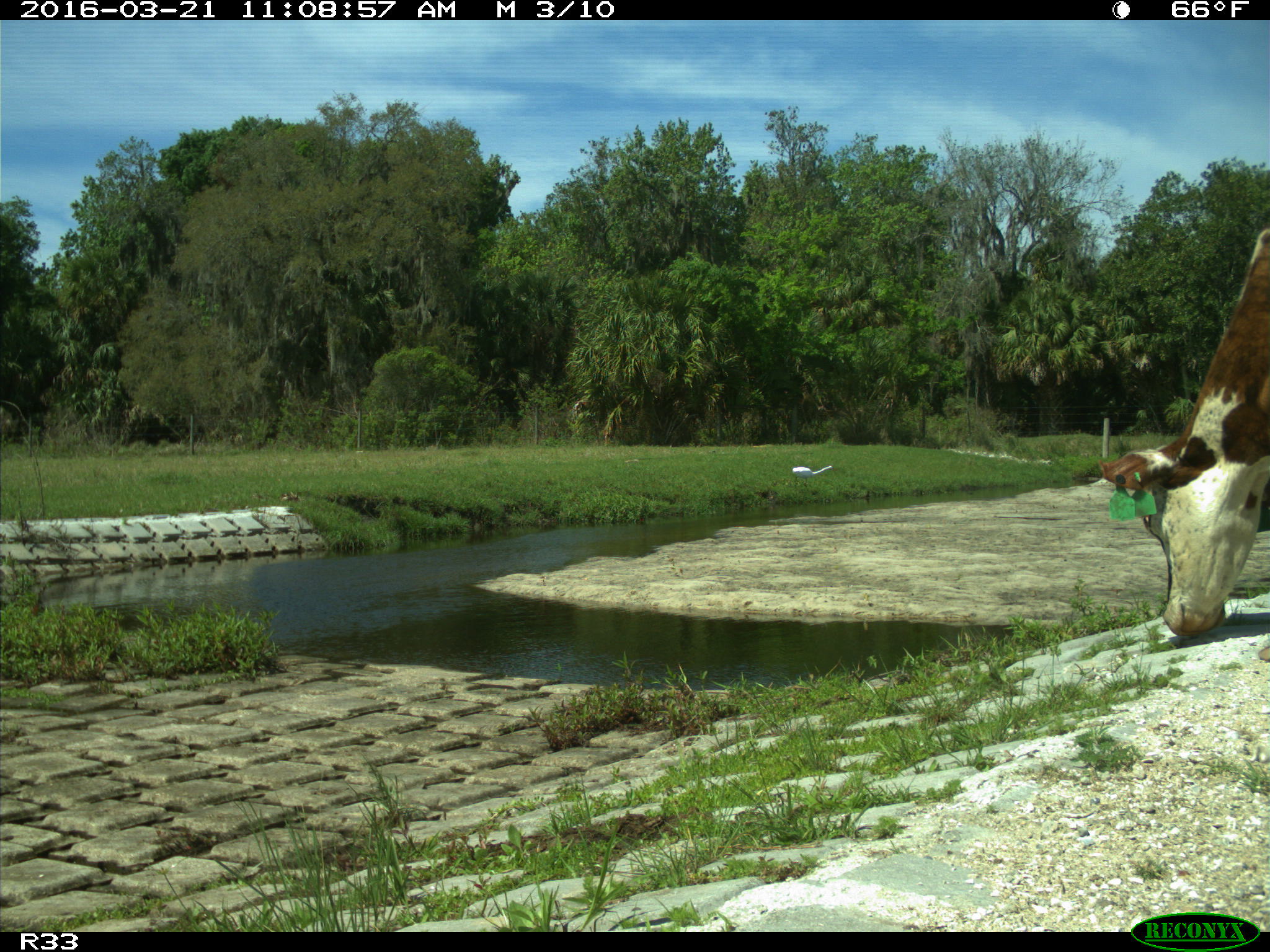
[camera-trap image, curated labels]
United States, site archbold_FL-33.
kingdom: Animalia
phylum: Chordata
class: Mammalia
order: Artiodactyla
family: Bovidae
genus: Bos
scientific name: Bos taurus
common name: domestic cow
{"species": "Bos taurus (domestic cow)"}